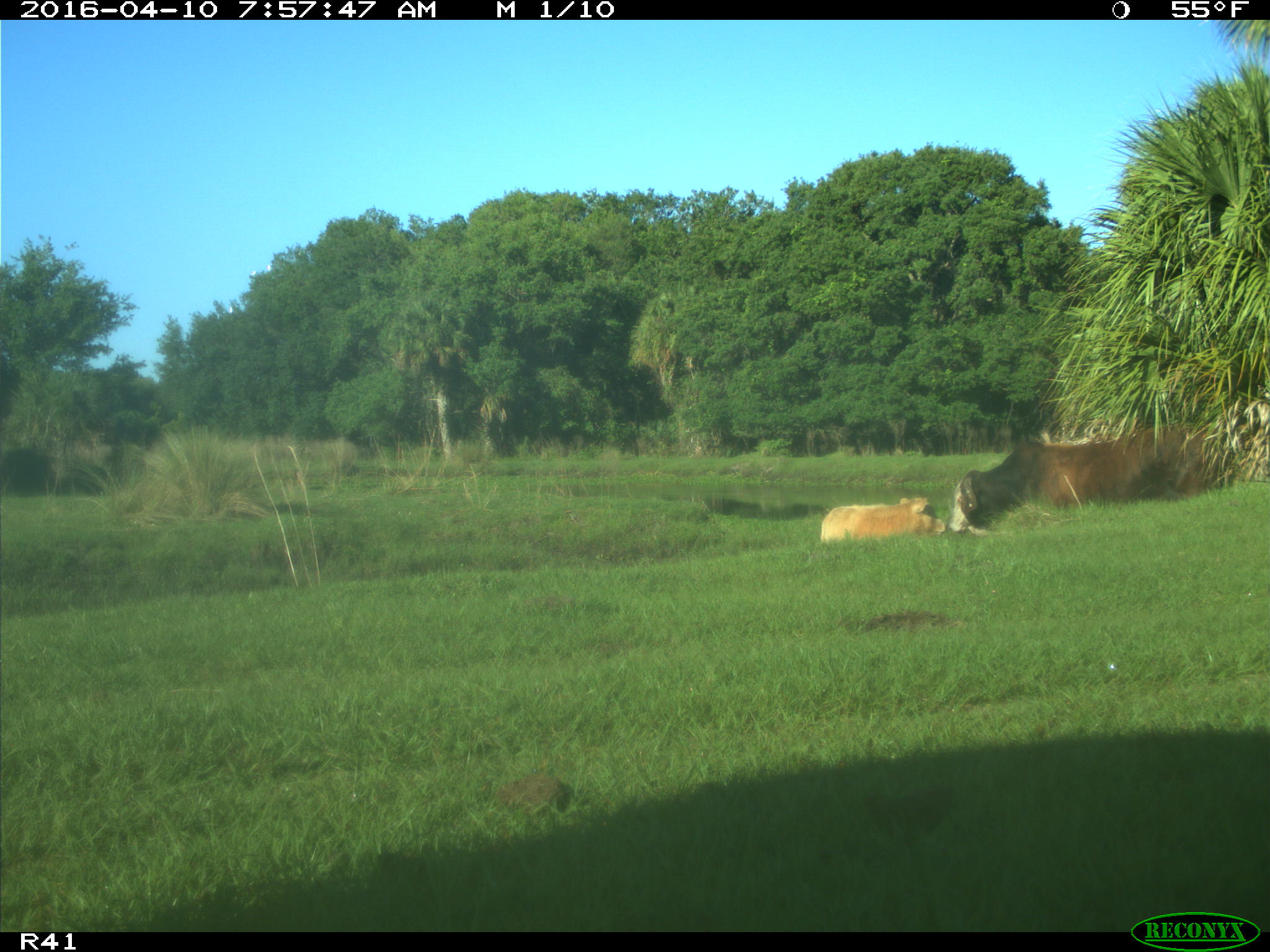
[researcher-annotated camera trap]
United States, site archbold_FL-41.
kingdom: Animalia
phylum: Chordata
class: Mammalia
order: Artiodactyla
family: Bovidae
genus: Bos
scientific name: Bos taurus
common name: domestic cow